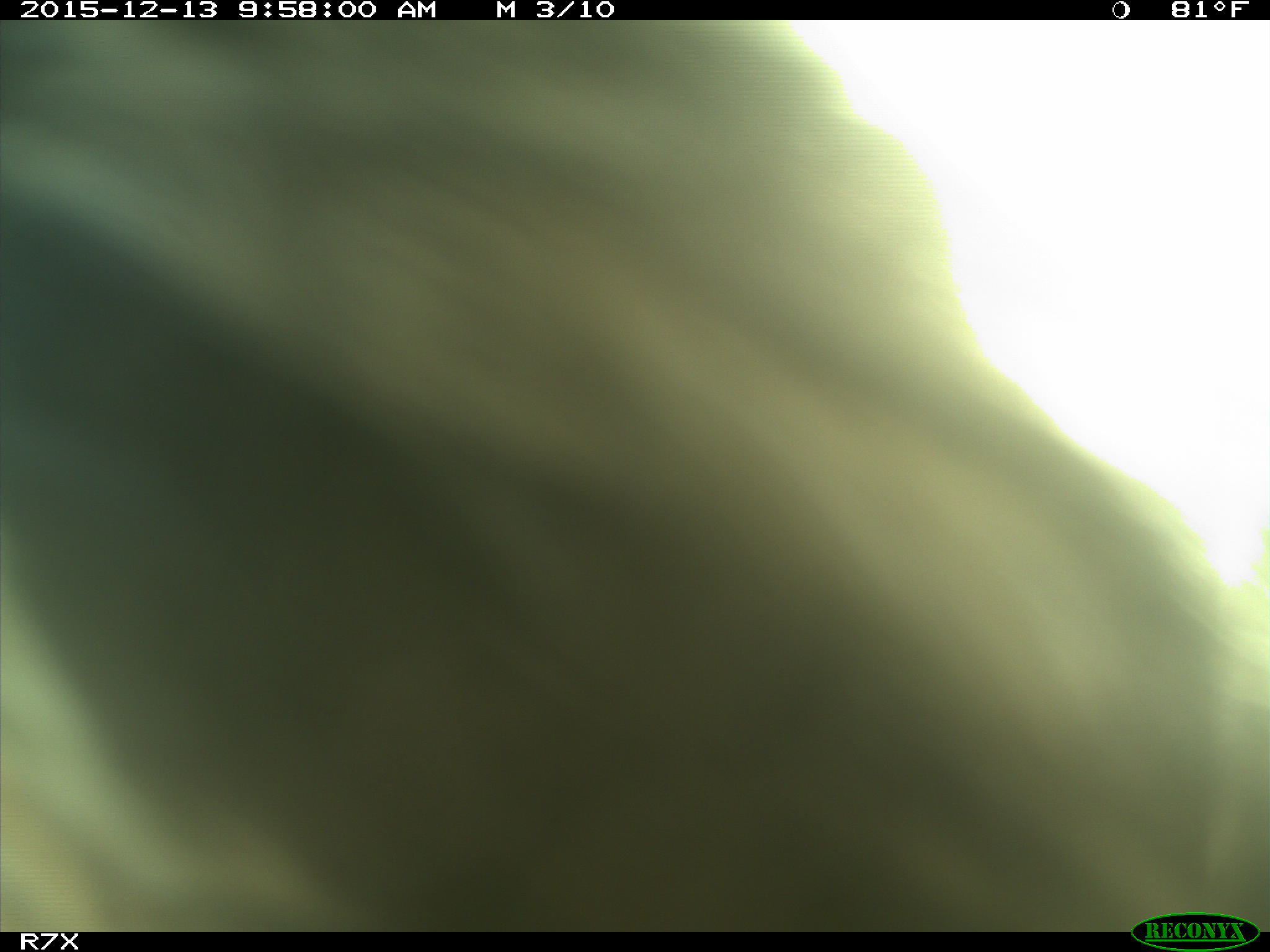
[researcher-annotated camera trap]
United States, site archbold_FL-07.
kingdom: Animalia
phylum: Chordata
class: Mammalia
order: Artiodactyla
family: Bovidae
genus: Bos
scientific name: Bos taurus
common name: domestic cow